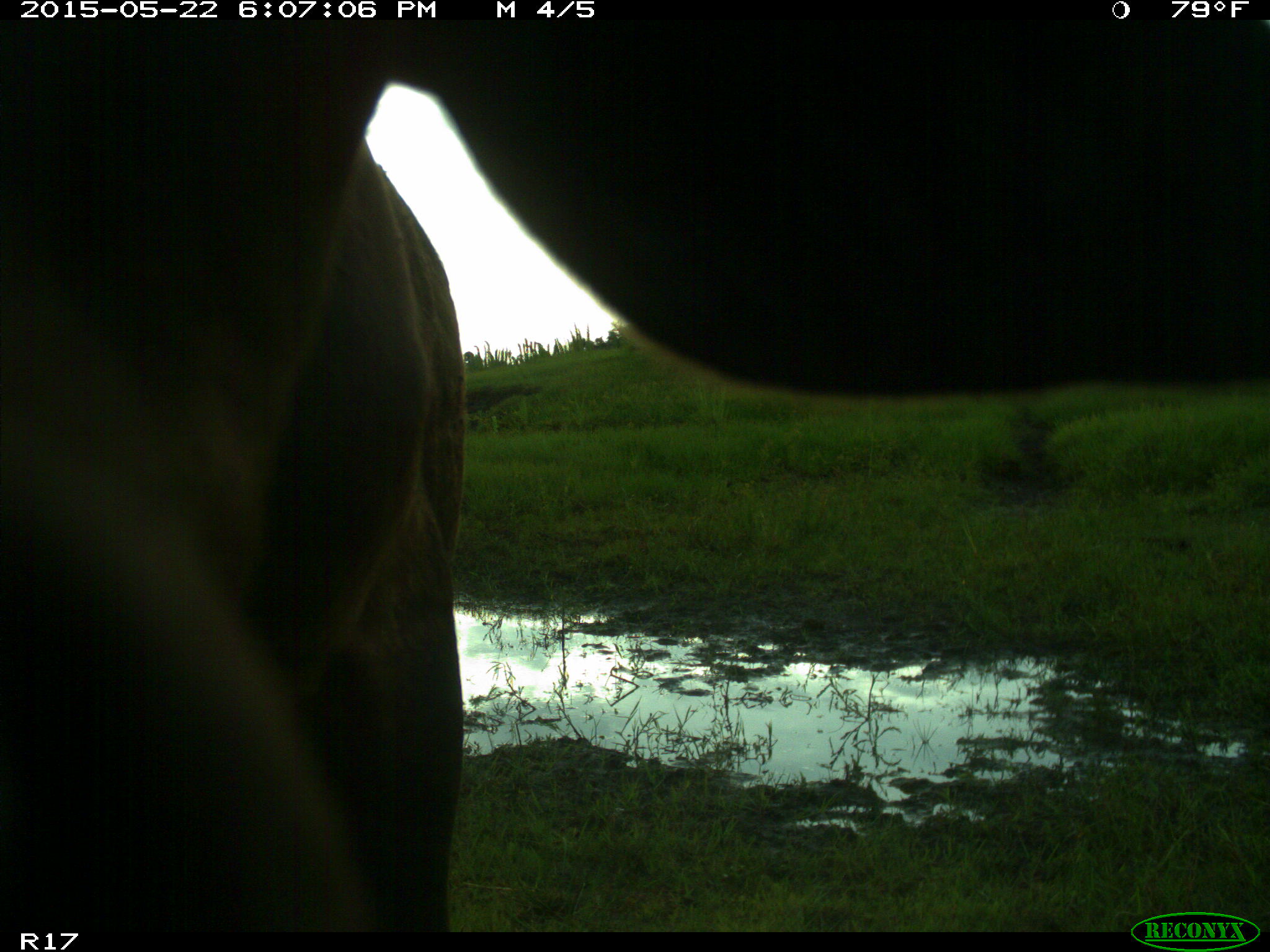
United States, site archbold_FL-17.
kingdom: Animalia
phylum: Chordata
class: Mammalia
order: Artiodactyla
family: Bovidae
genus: Bos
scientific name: Bos taurus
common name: domestic cow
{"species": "Bos taurus (domestic cow)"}